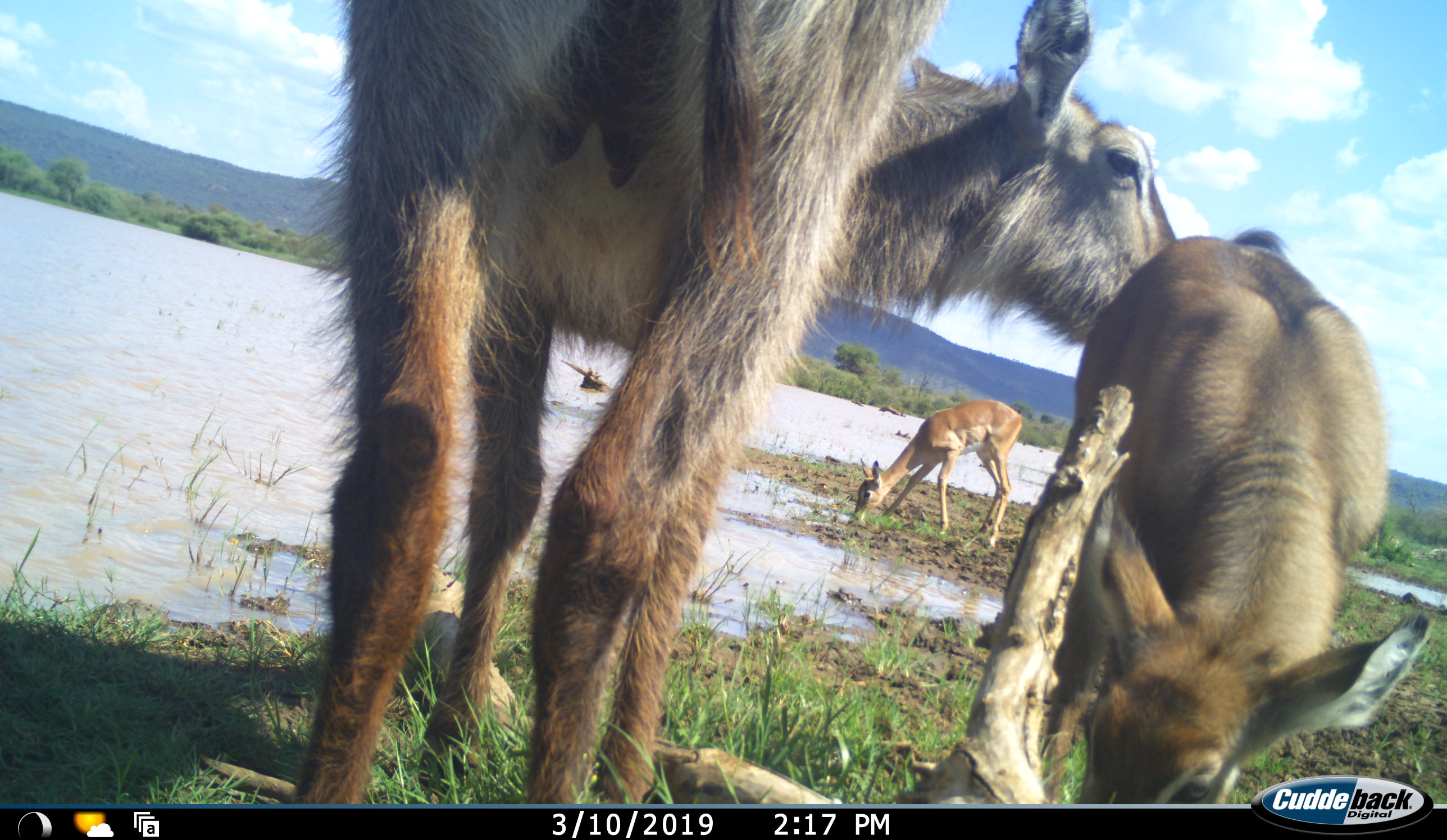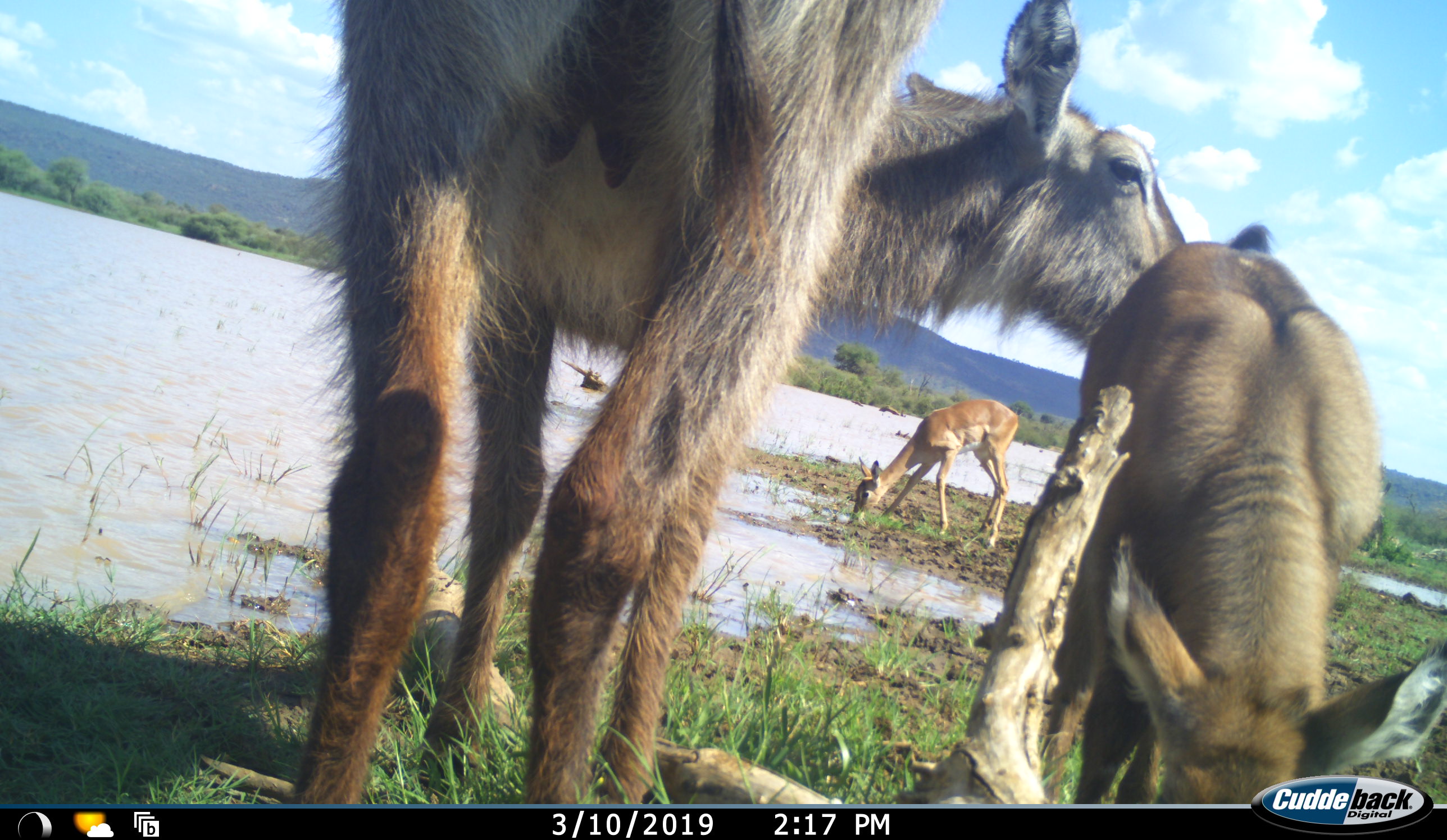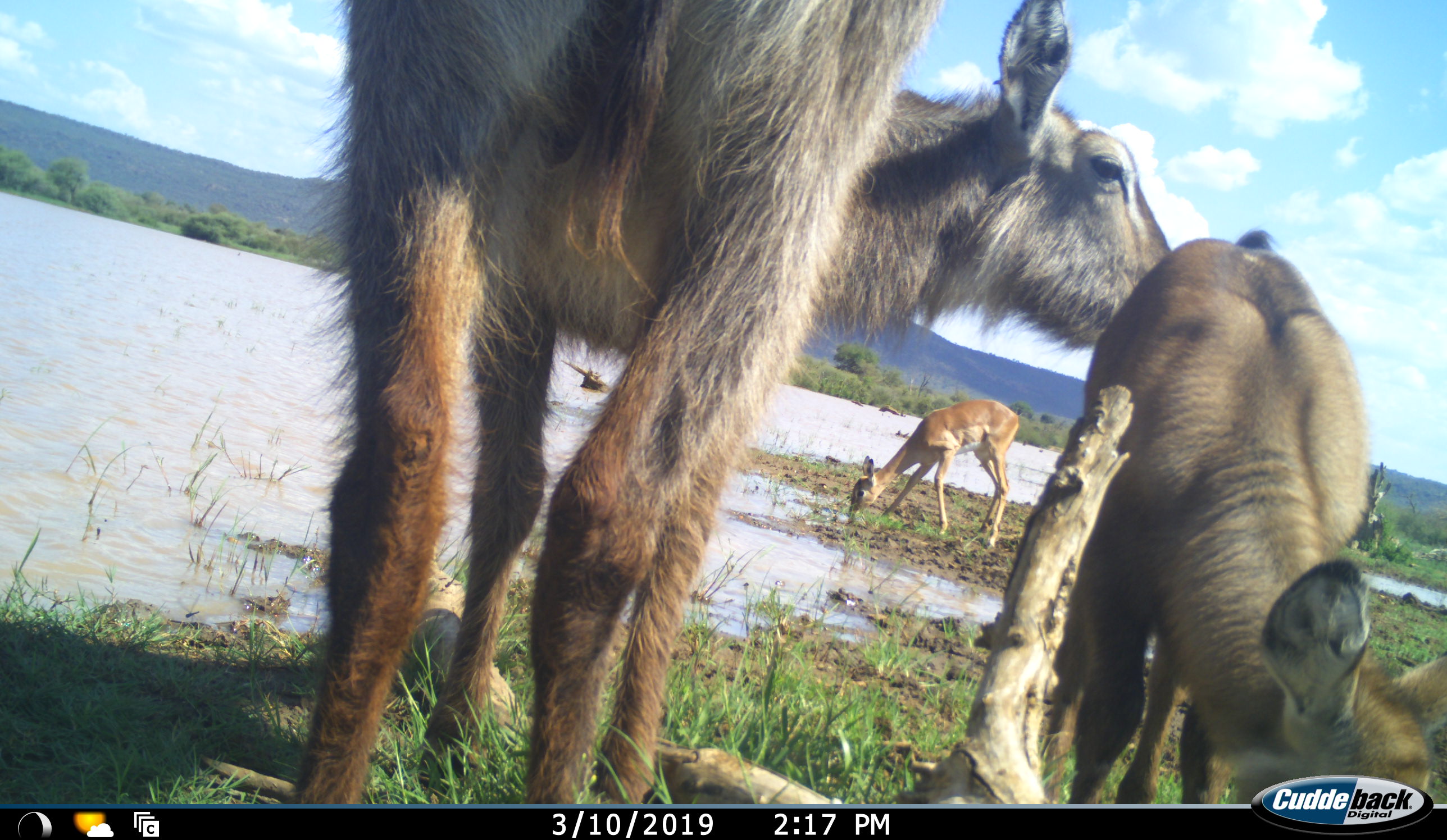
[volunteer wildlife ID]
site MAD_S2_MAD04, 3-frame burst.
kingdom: Animalia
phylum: Chordata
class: Mammalia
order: Artiodactyla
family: Bovidae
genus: Aepyceros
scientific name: Aepyceros melampus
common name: impala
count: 1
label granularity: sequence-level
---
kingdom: Animalia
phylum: Chordata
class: Mammalia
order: Artiodactyla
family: Bovidae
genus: Kobus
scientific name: Kobus ellipsiprymnus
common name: waterbuck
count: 2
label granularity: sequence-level